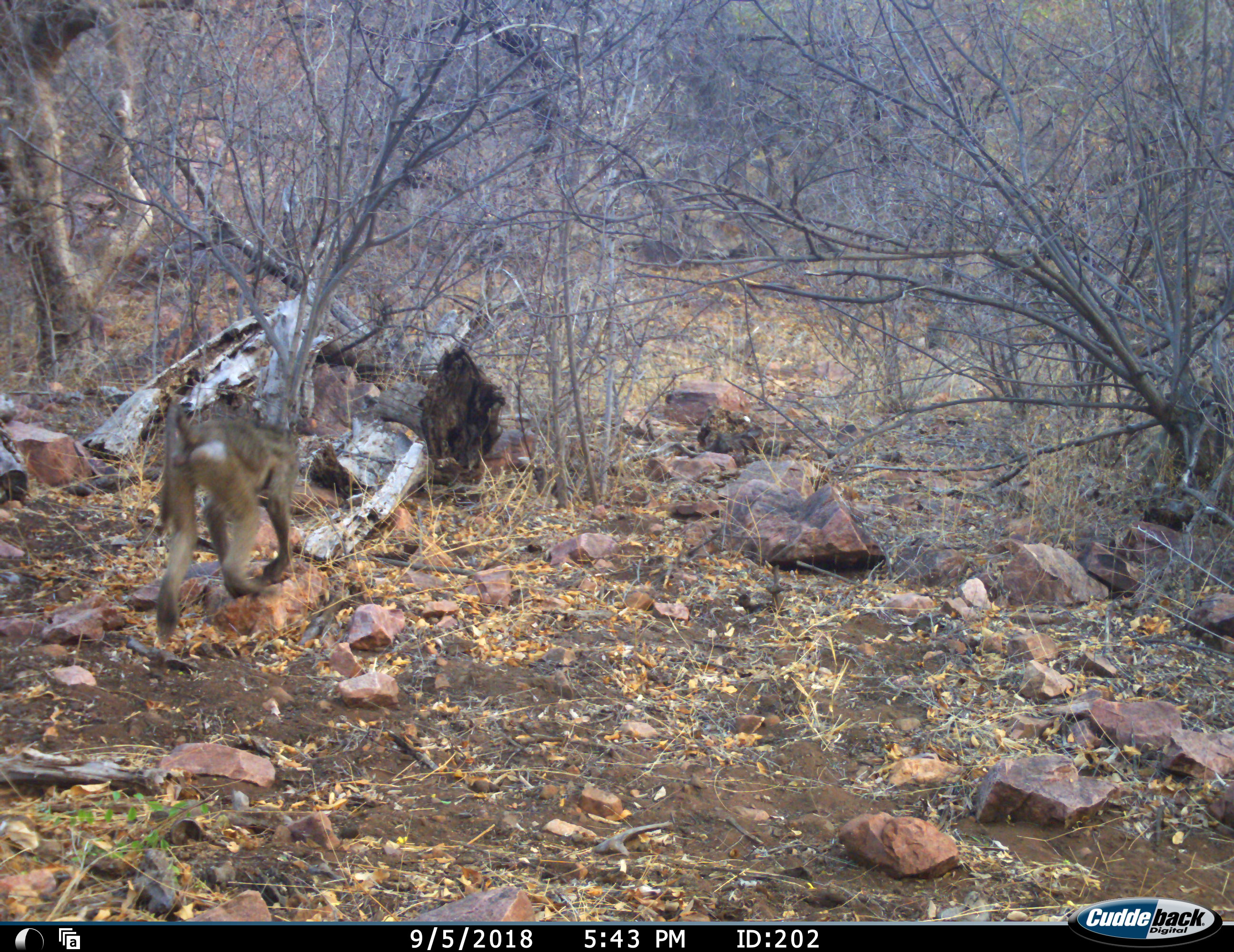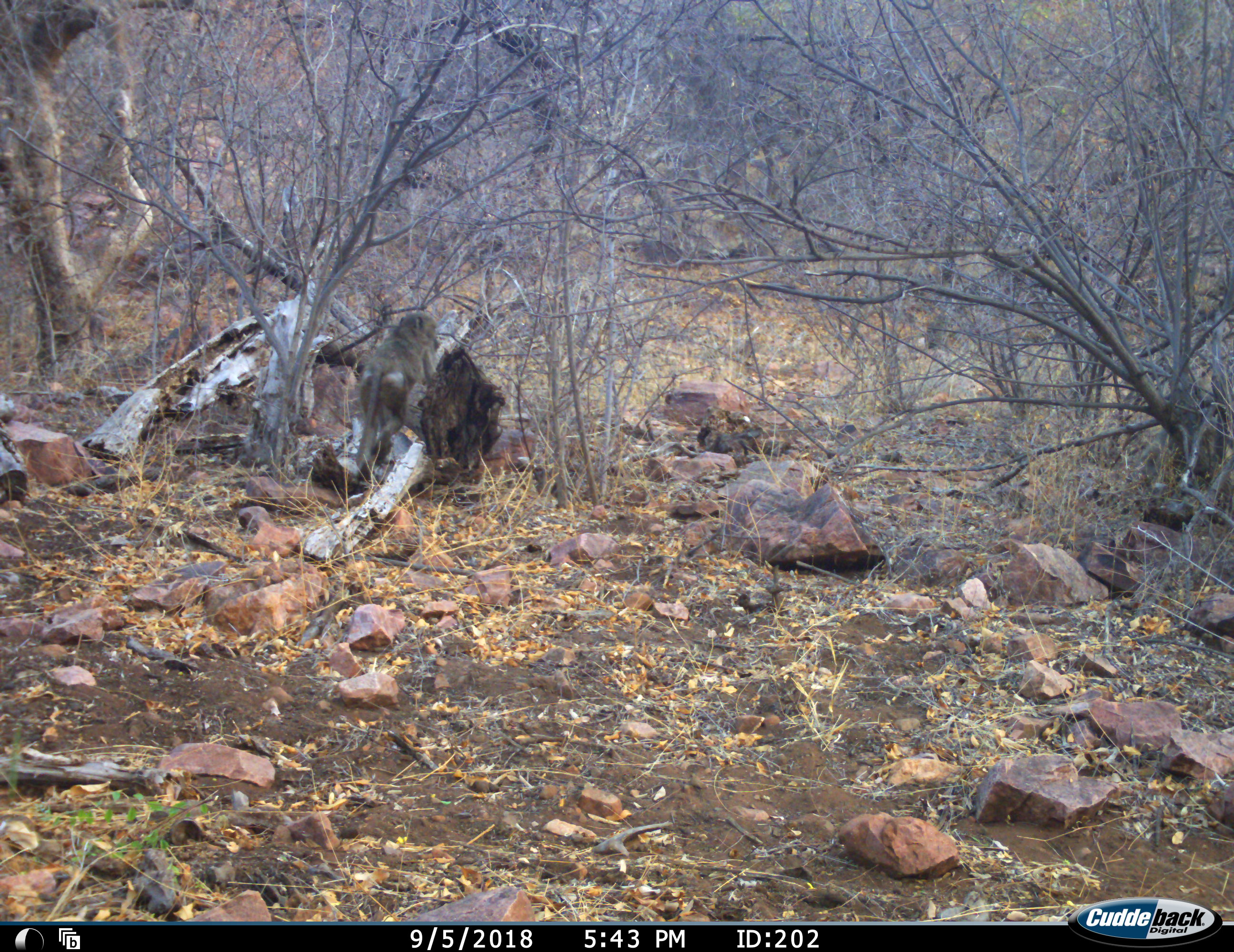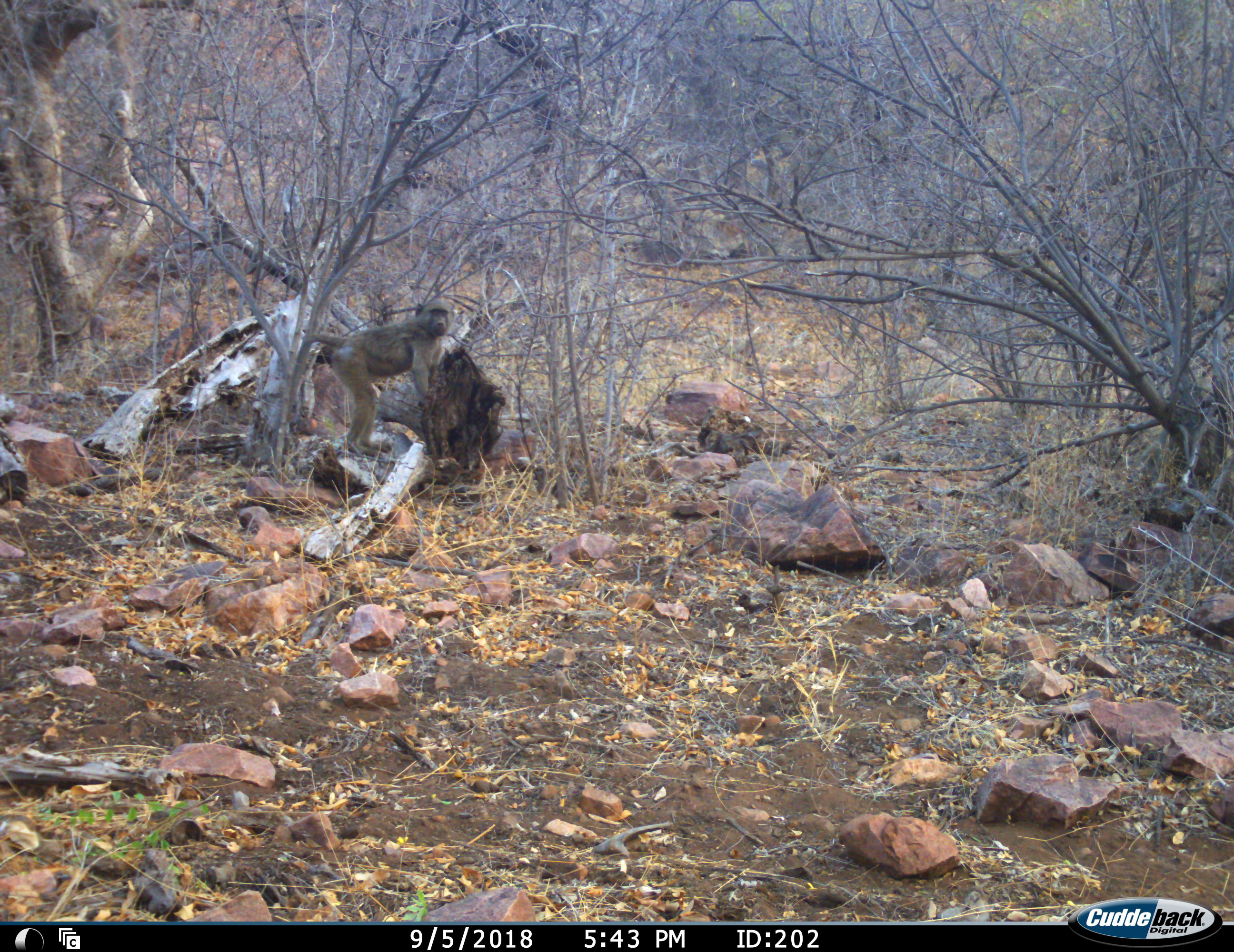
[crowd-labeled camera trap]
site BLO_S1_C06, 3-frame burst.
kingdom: Animalia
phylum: Chordata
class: Mammalia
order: Primates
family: Cercopithecidae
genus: Papio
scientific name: Papio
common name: baboon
Baboon (Papio), count 3. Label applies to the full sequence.